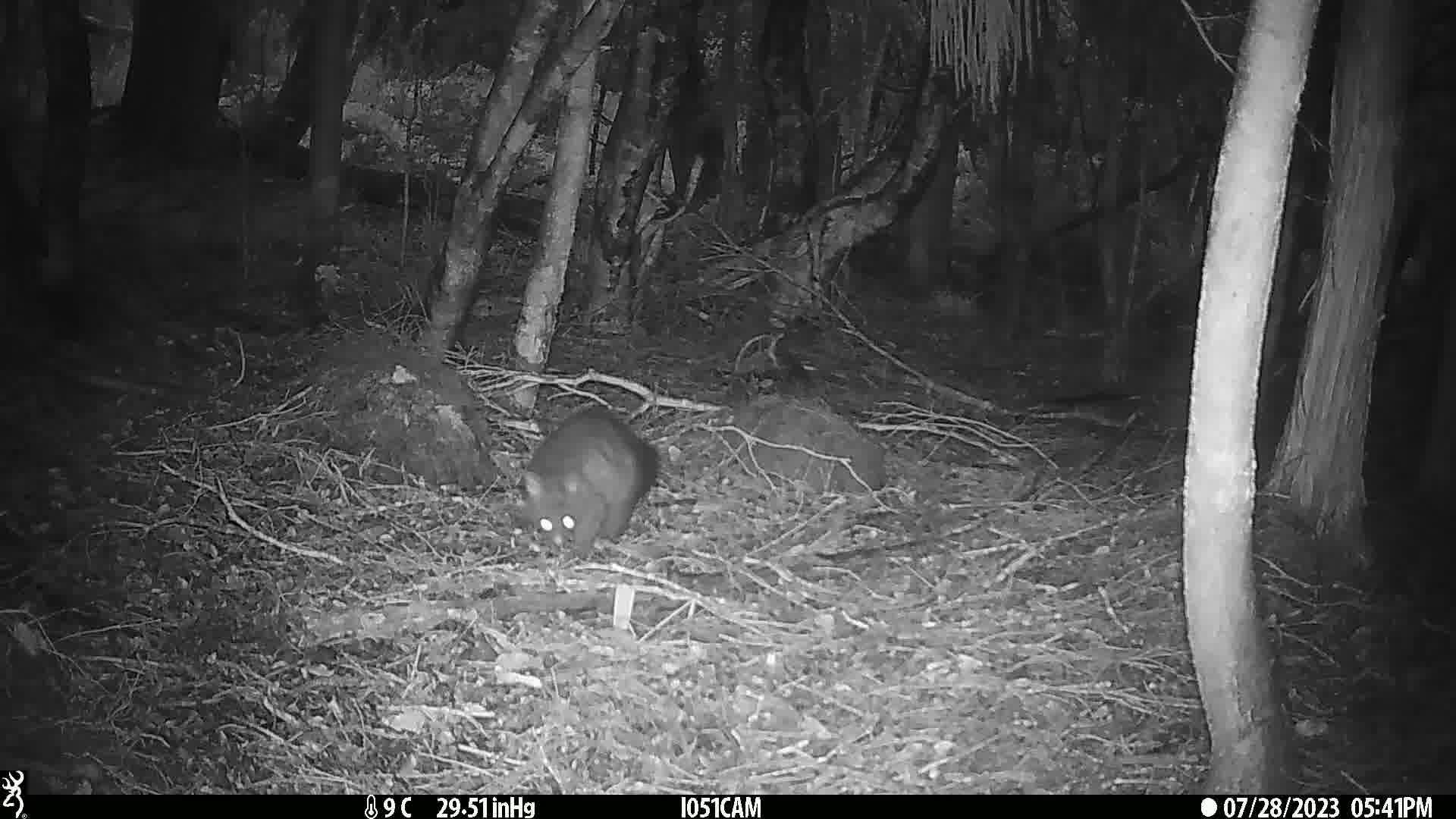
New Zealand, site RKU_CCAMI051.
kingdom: Animalia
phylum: Chordata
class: Mammalia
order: Diprotodontia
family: Phalangeridae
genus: Trichosurus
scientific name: Trichosurus vulpecula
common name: common brushtail possum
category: possum